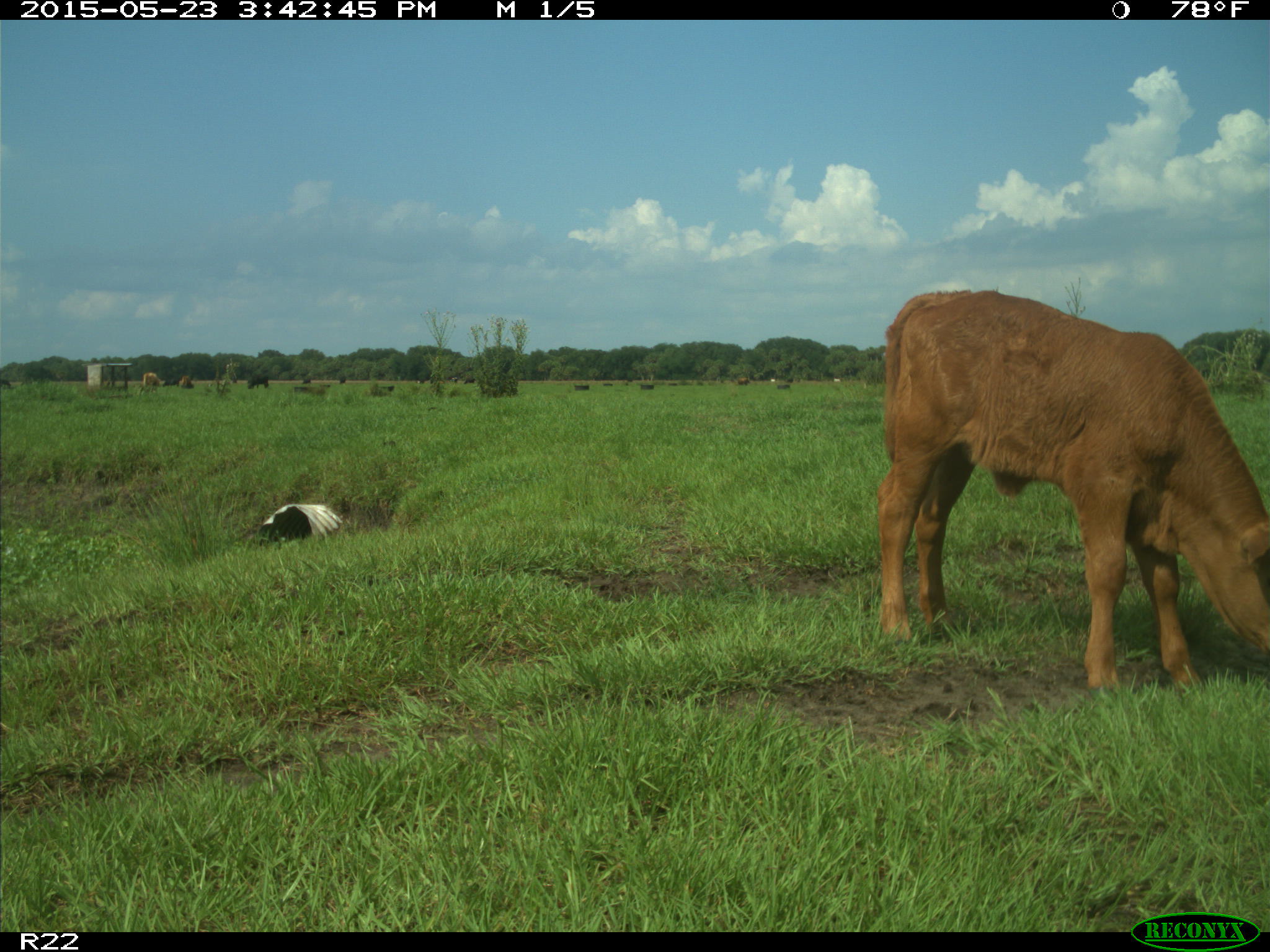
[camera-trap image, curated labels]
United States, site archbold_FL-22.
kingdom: Animalia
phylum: Chordata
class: Mammalia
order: Artiodactyla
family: Bovidae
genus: Bos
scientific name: Bos taurus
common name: domestic cow